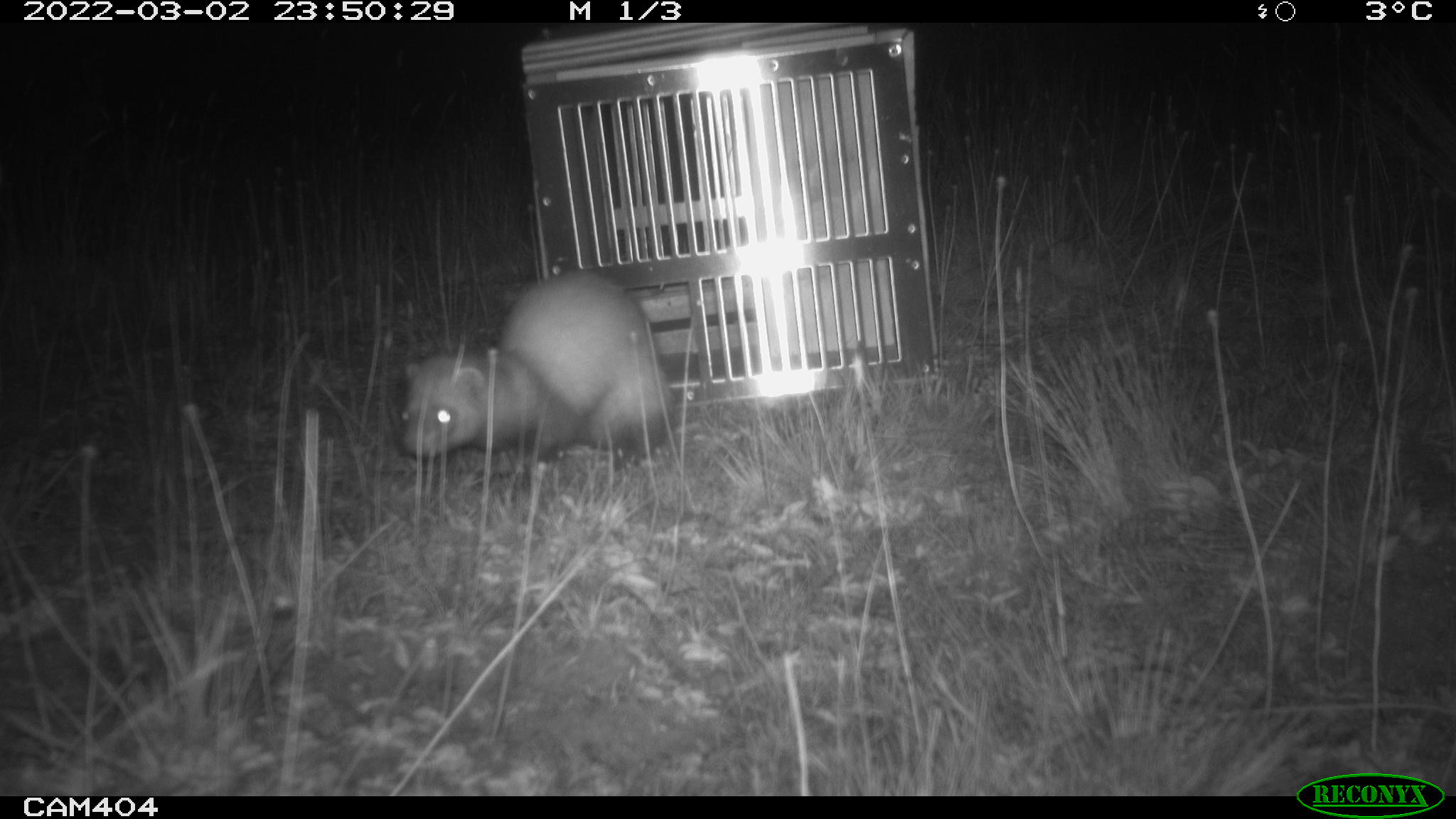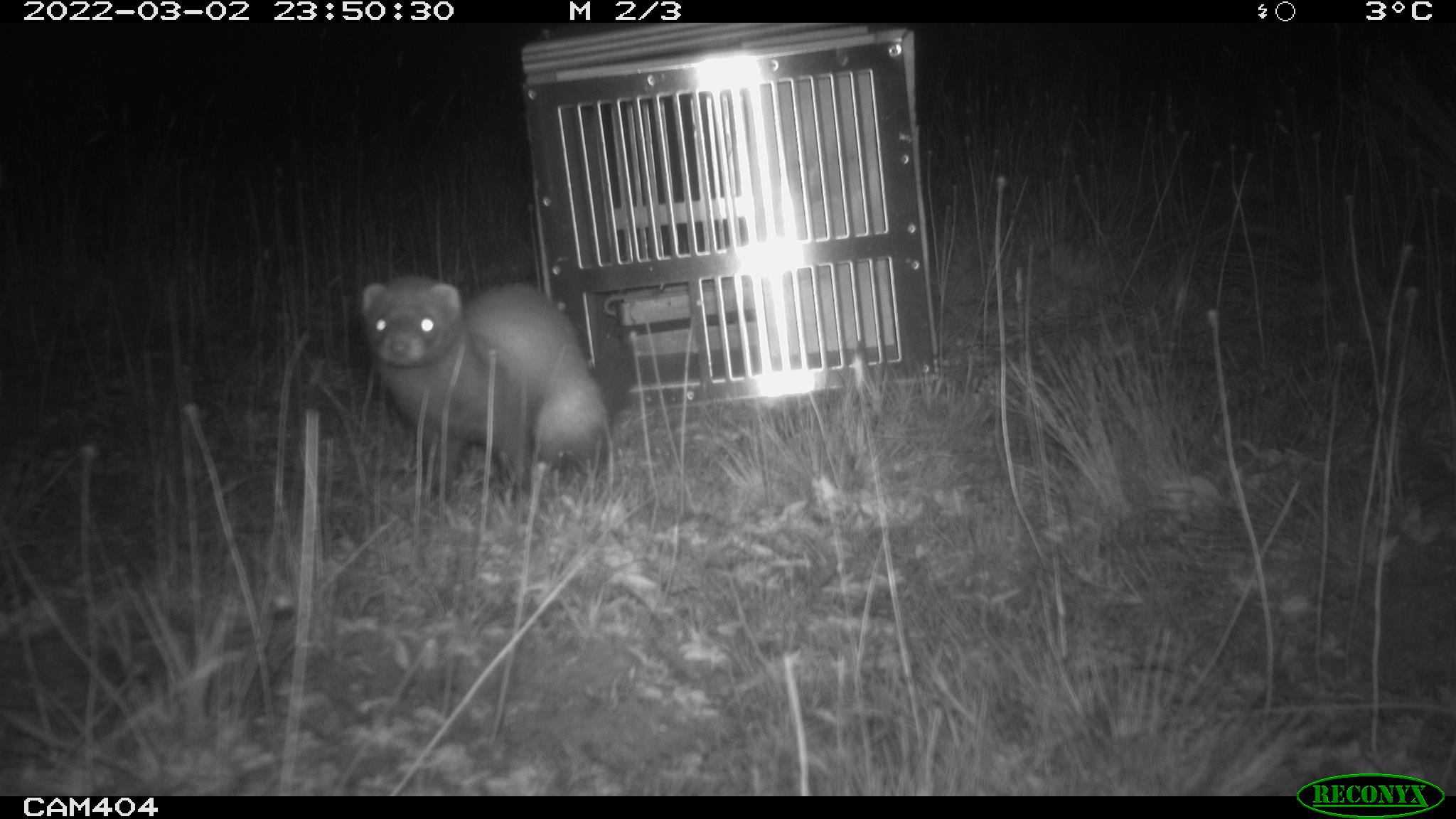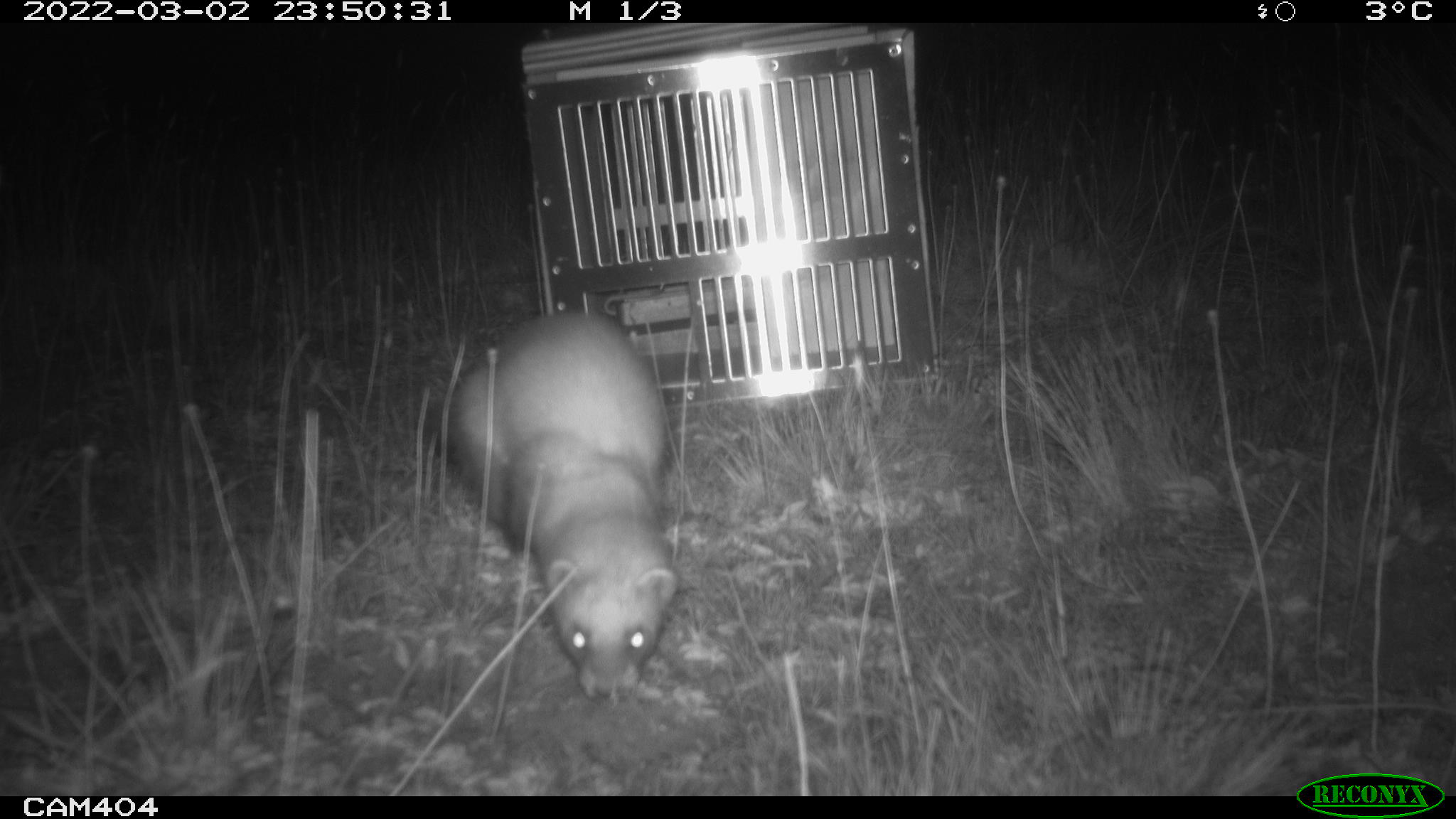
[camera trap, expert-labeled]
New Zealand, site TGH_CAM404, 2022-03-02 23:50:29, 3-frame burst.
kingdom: Animalia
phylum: Chordata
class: Mammalia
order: Carnivora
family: Mustelidae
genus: Mustela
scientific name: Mustela furo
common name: ferret